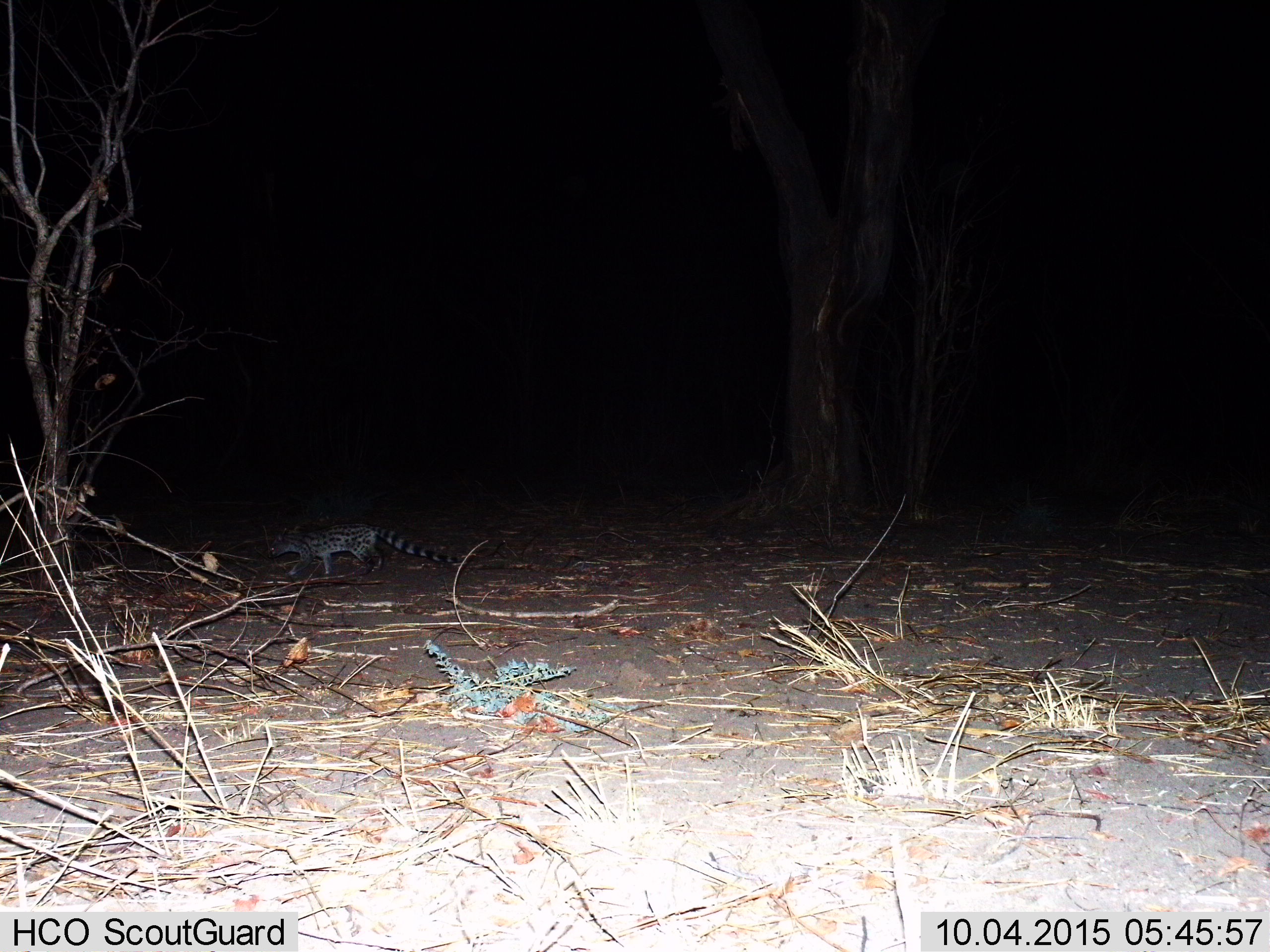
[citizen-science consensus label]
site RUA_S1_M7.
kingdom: Animalia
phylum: Chordata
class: Mammalia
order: Carnivora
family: Viverridae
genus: Genetta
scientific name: Genetta genetta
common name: small-spotted genet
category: genetcommonsmallspotted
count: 1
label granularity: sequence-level